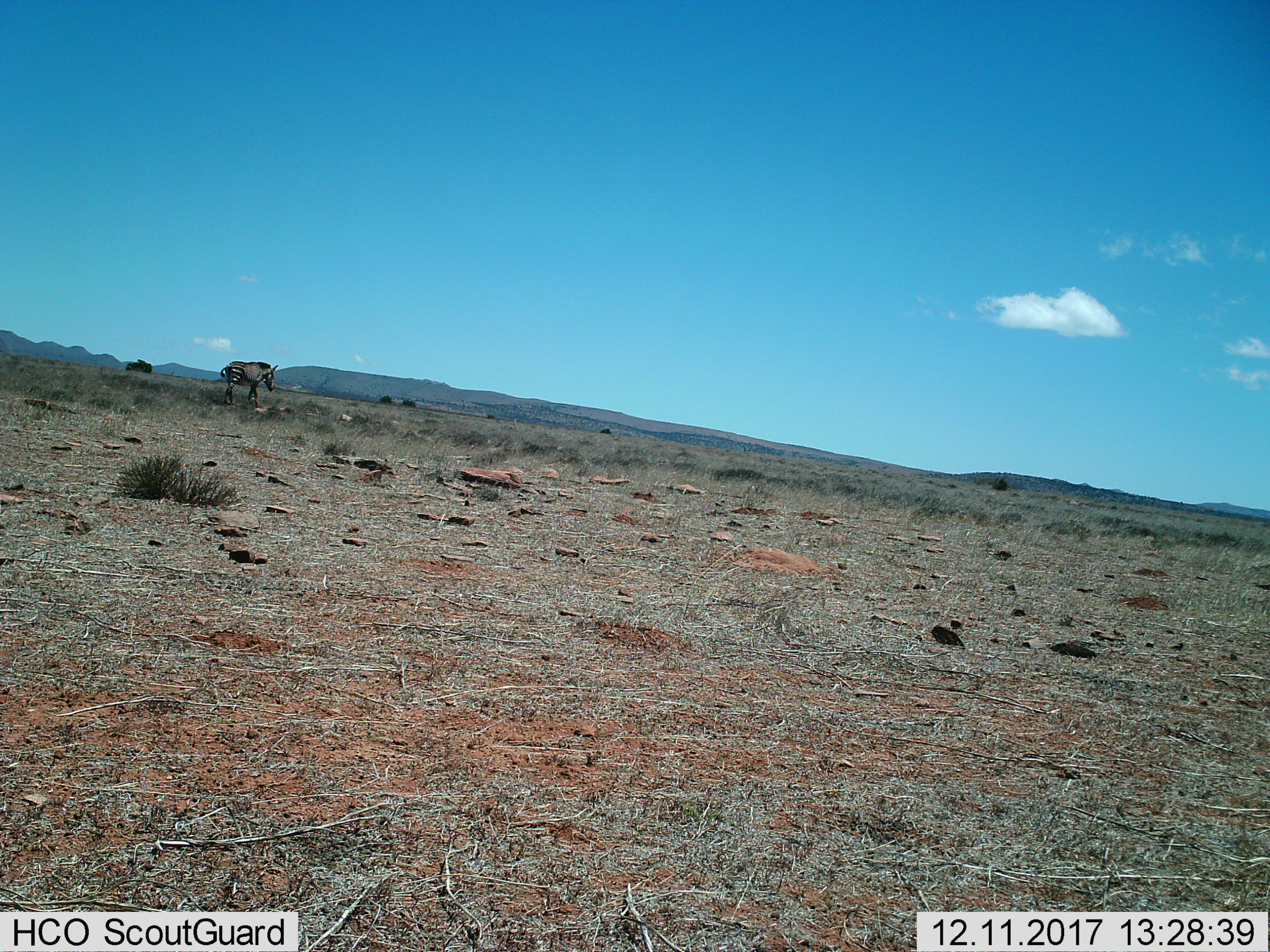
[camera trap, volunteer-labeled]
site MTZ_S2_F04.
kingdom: Animalia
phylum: Chordata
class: Mammalia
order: Perissodactyla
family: Equidae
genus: Equus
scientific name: Equus zebra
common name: mountain zebra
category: zebramountain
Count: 1.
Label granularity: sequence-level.